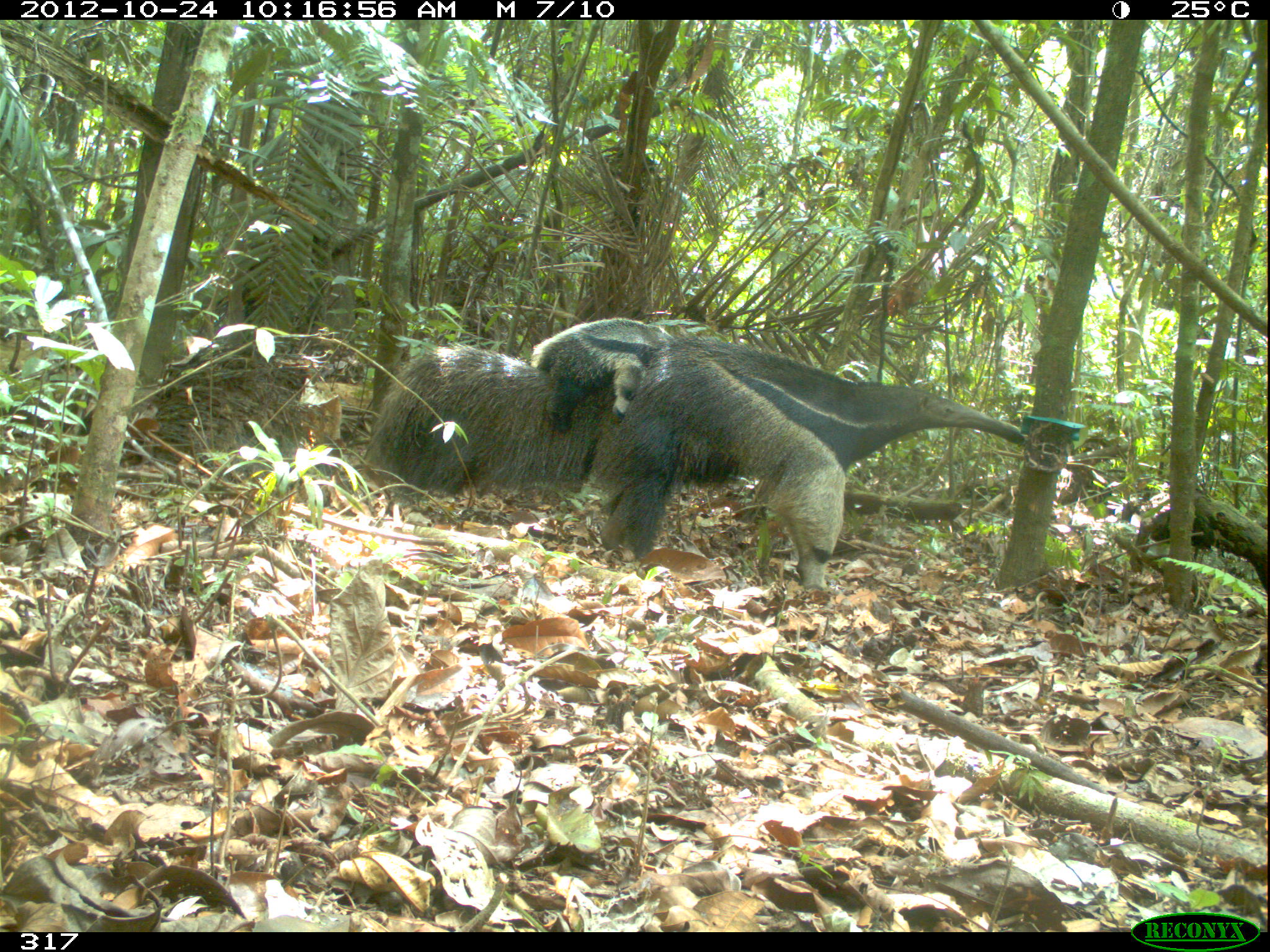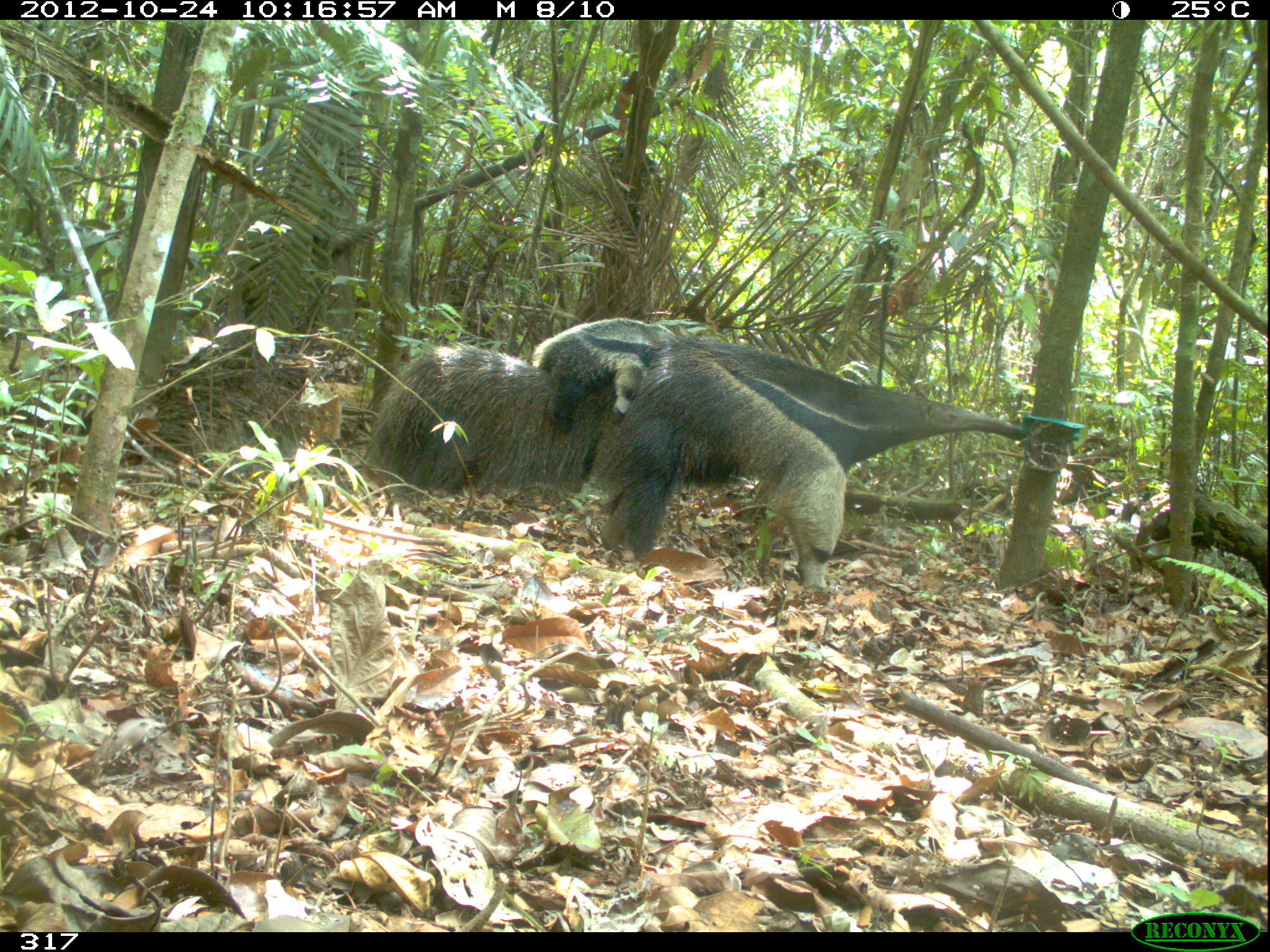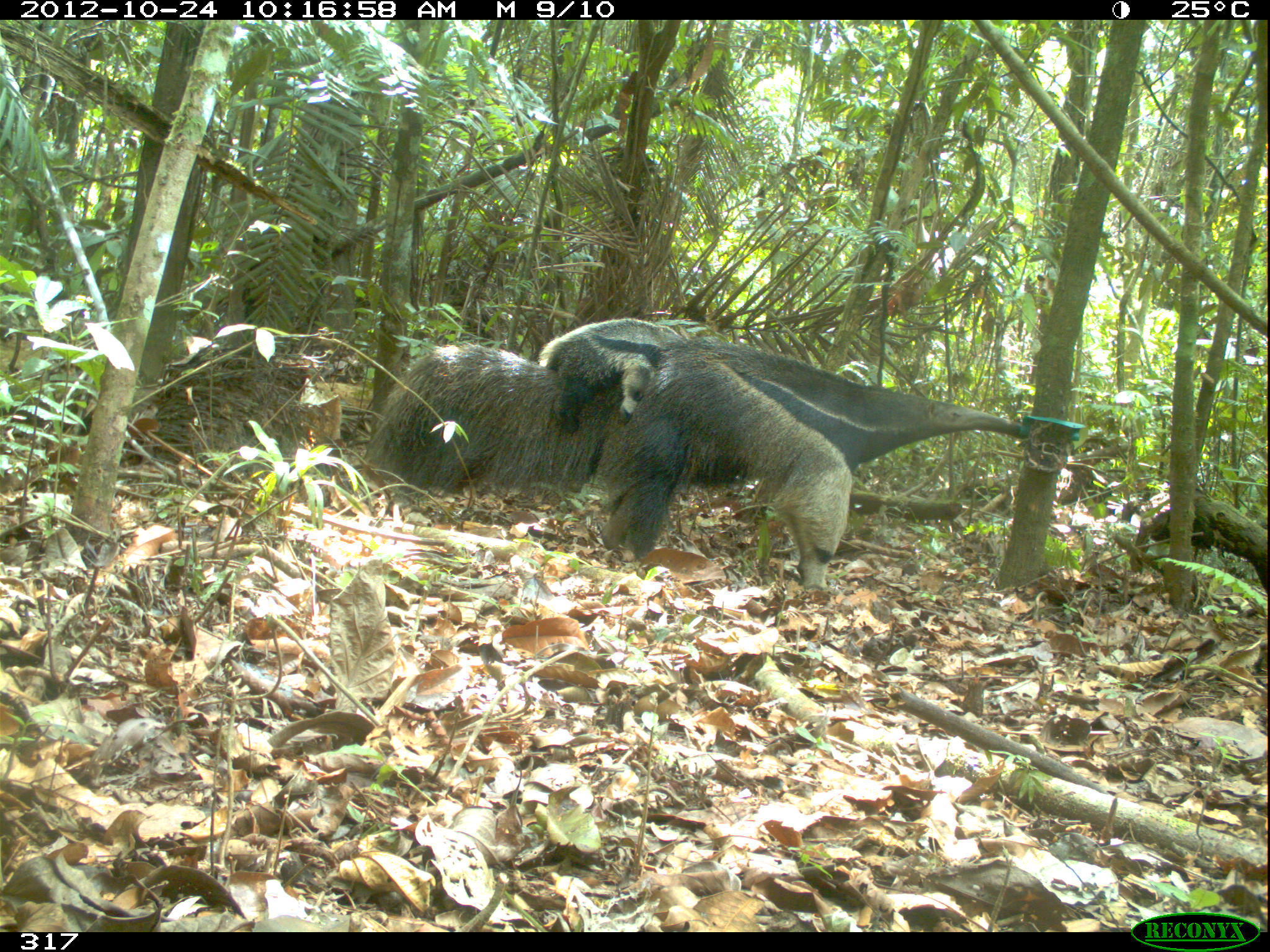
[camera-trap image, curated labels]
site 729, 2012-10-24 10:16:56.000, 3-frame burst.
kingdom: Animalia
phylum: Chordata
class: Mammalia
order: Pilosa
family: Myrmecophagidae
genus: Myrmecophaga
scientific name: Myrmecophaga tridactyla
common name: giant anteater